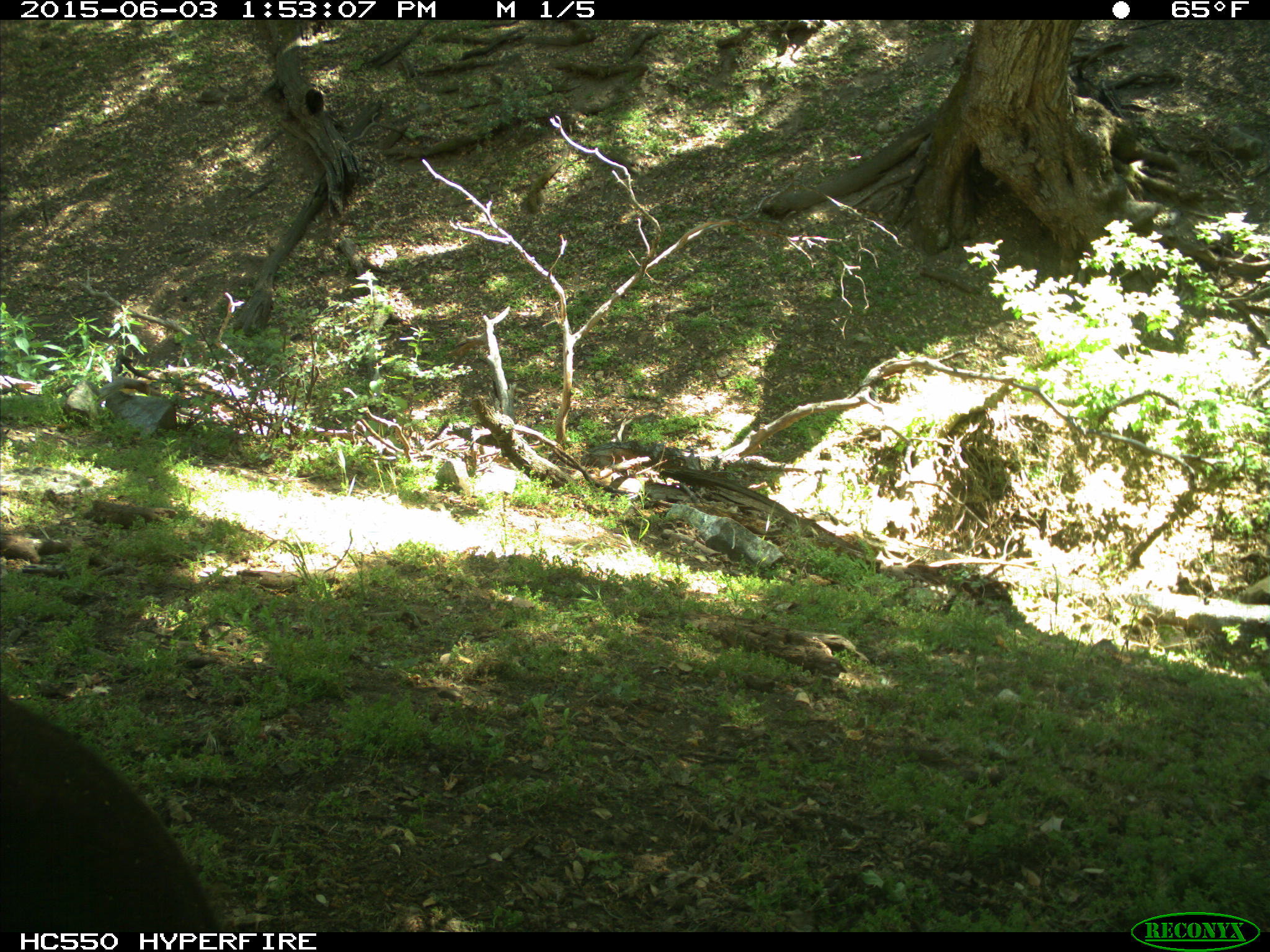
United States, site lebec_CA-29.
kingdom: Animalia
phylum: Chordata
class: Mammalia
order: Artiodactyla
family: Bovidae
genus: Bos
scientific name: Bos taurus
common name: domestic cow